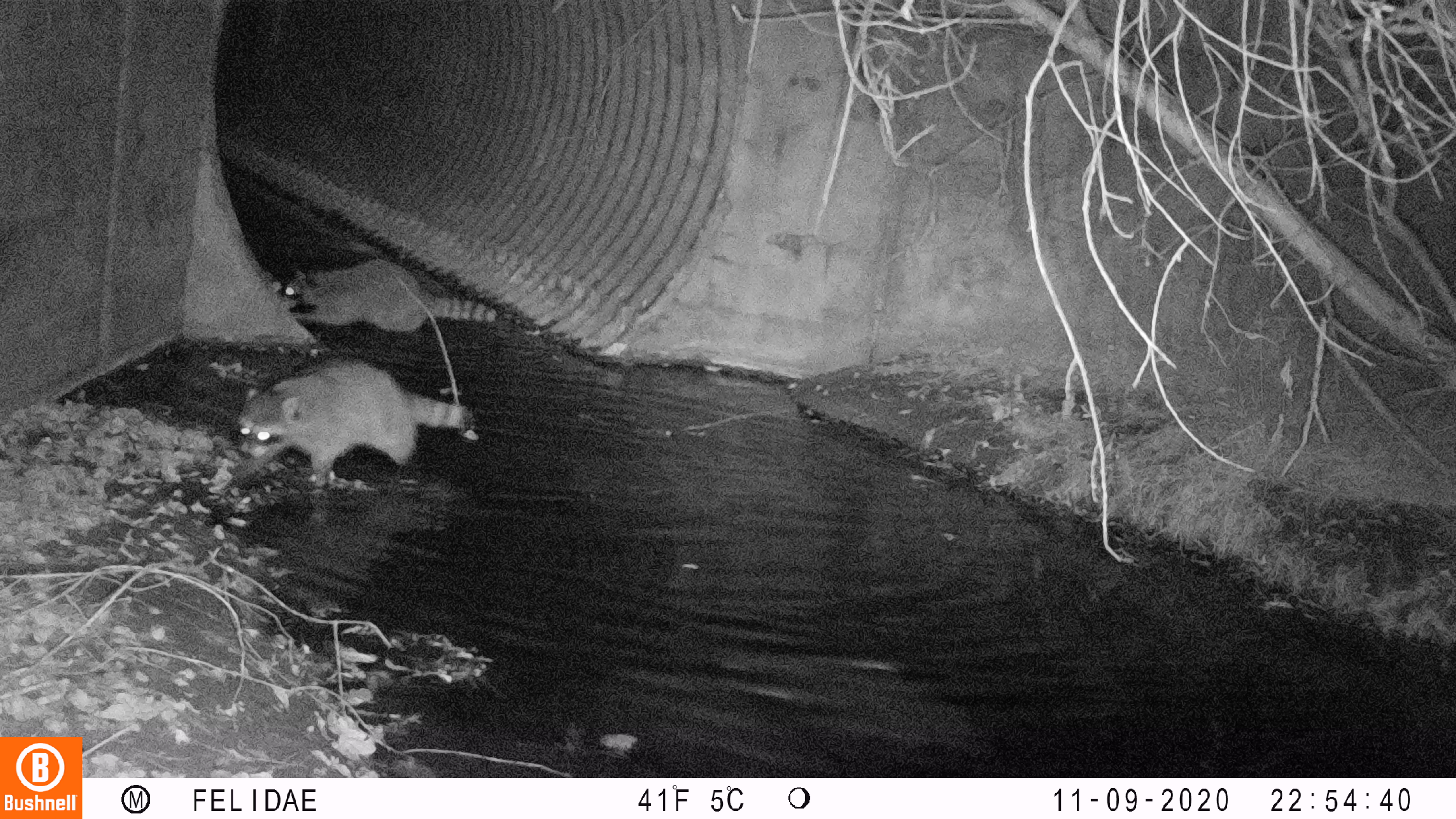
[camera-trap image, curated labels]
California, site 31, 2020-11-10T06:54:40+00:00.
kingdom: Animalia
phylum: Chordata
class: Mammalia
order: Carnivora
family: Procyonidae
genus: Procyon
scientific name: Procyon lotor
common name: raccoon